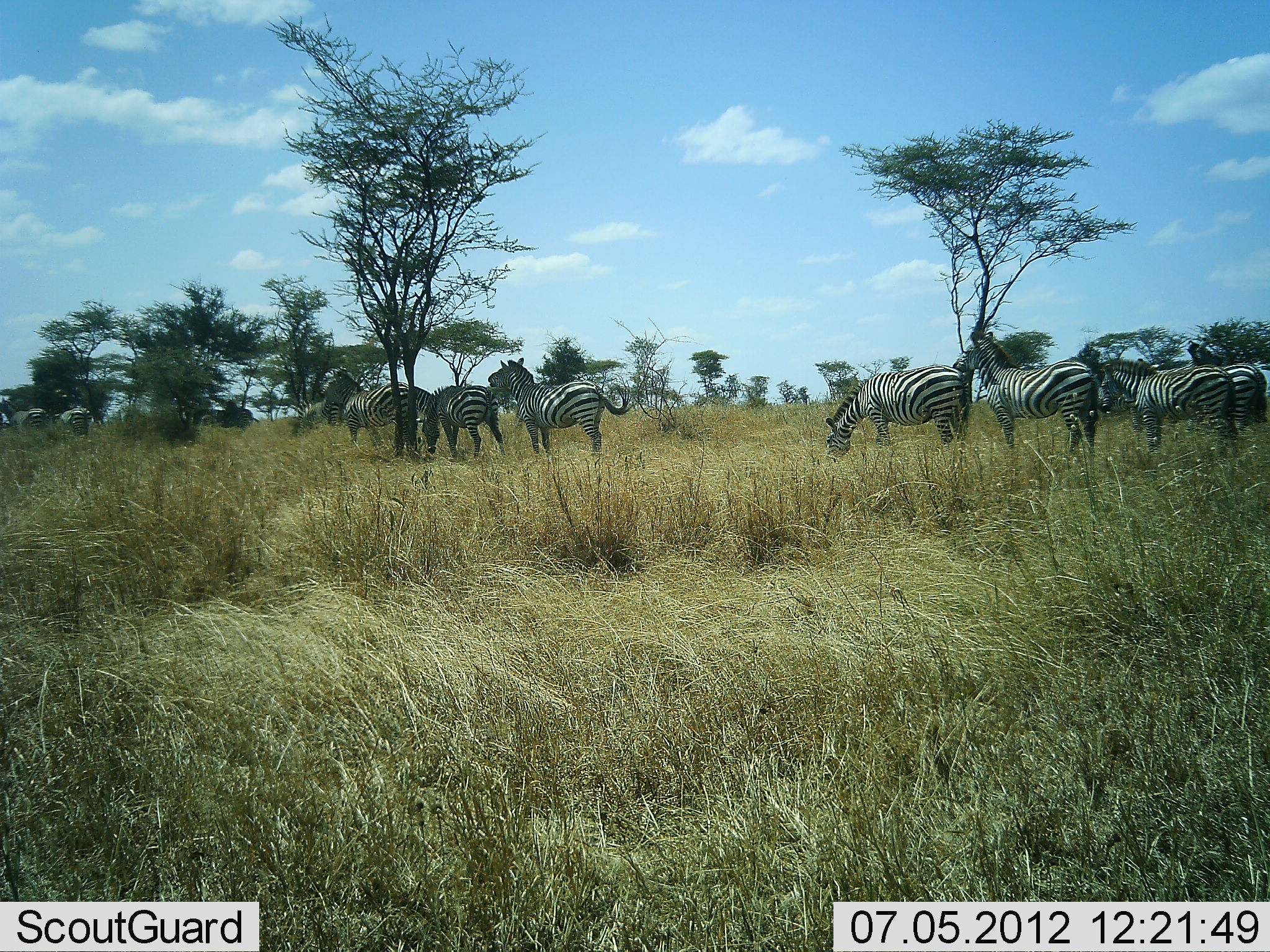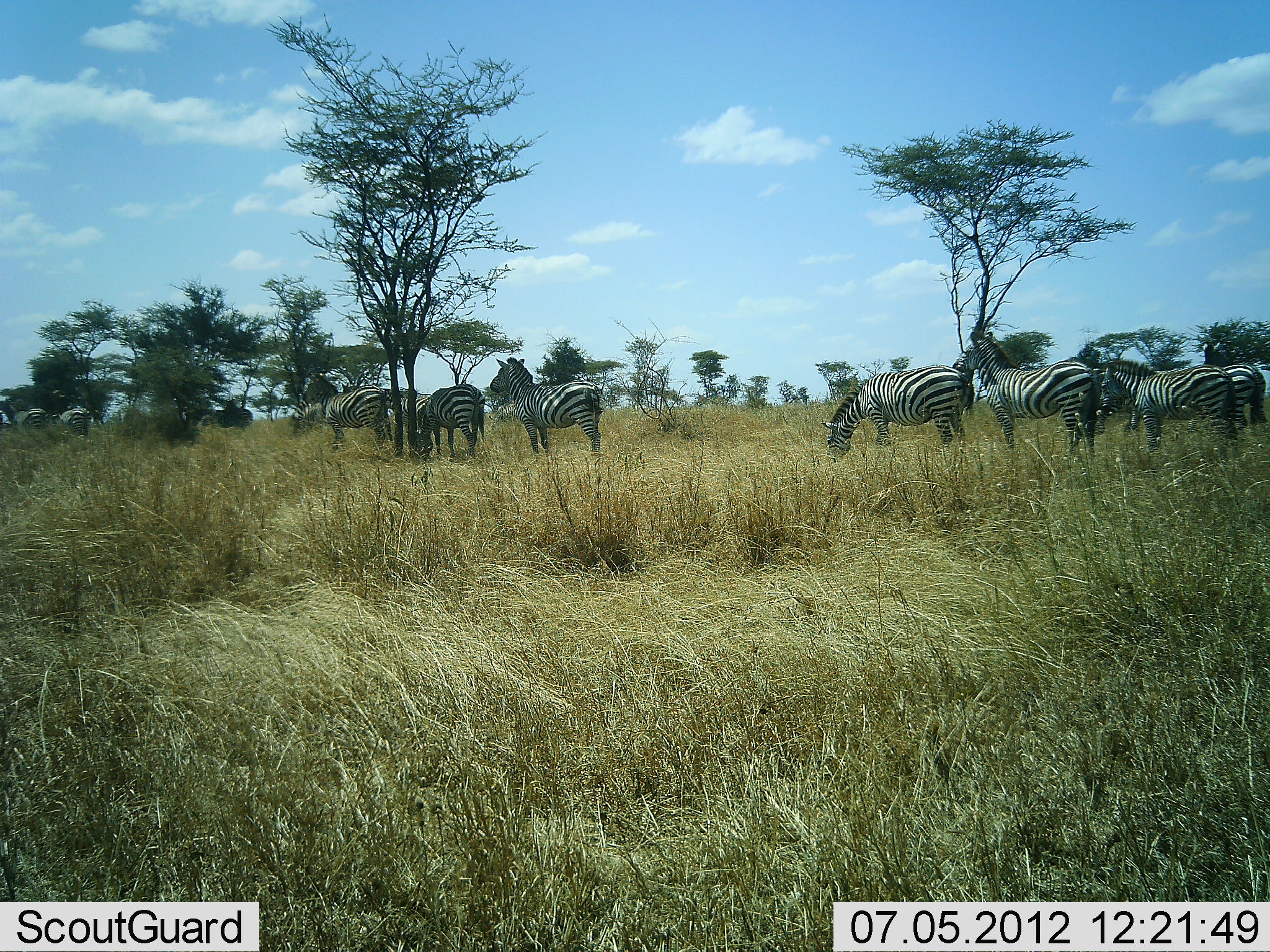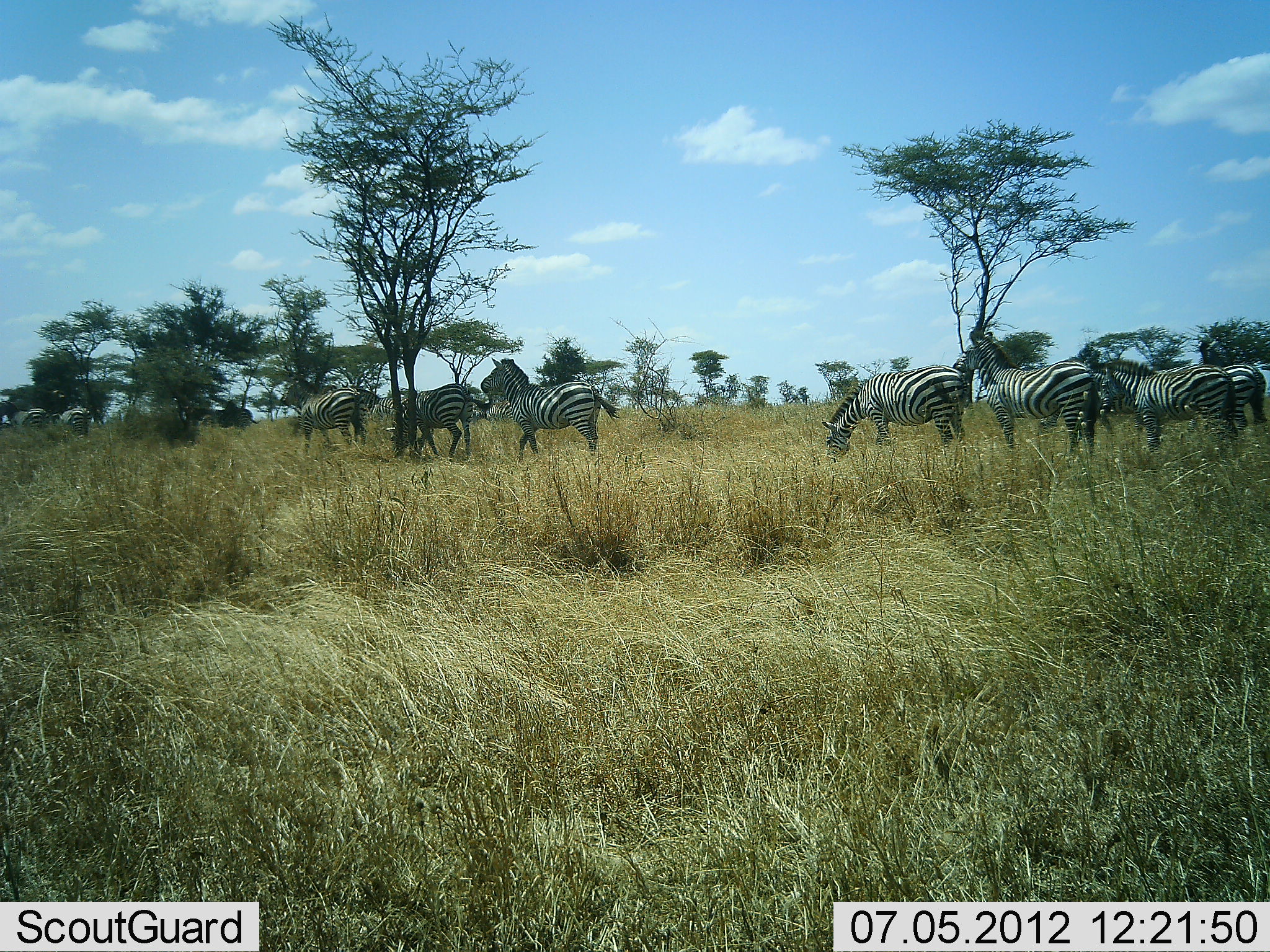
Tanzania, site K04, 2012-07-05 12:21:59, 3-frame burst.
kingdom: Animalia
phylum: Chordata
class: Mammalia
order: Perissodactyla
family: Equidae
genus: Equus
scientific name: Equus quagga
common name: plains zebra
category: zebra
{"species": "zebra (plains zebra) (Equus quagga)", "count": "10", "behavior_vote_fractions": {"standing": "90%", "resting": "0%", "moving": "40%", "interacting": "0%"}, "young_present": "0%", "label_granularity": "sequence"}